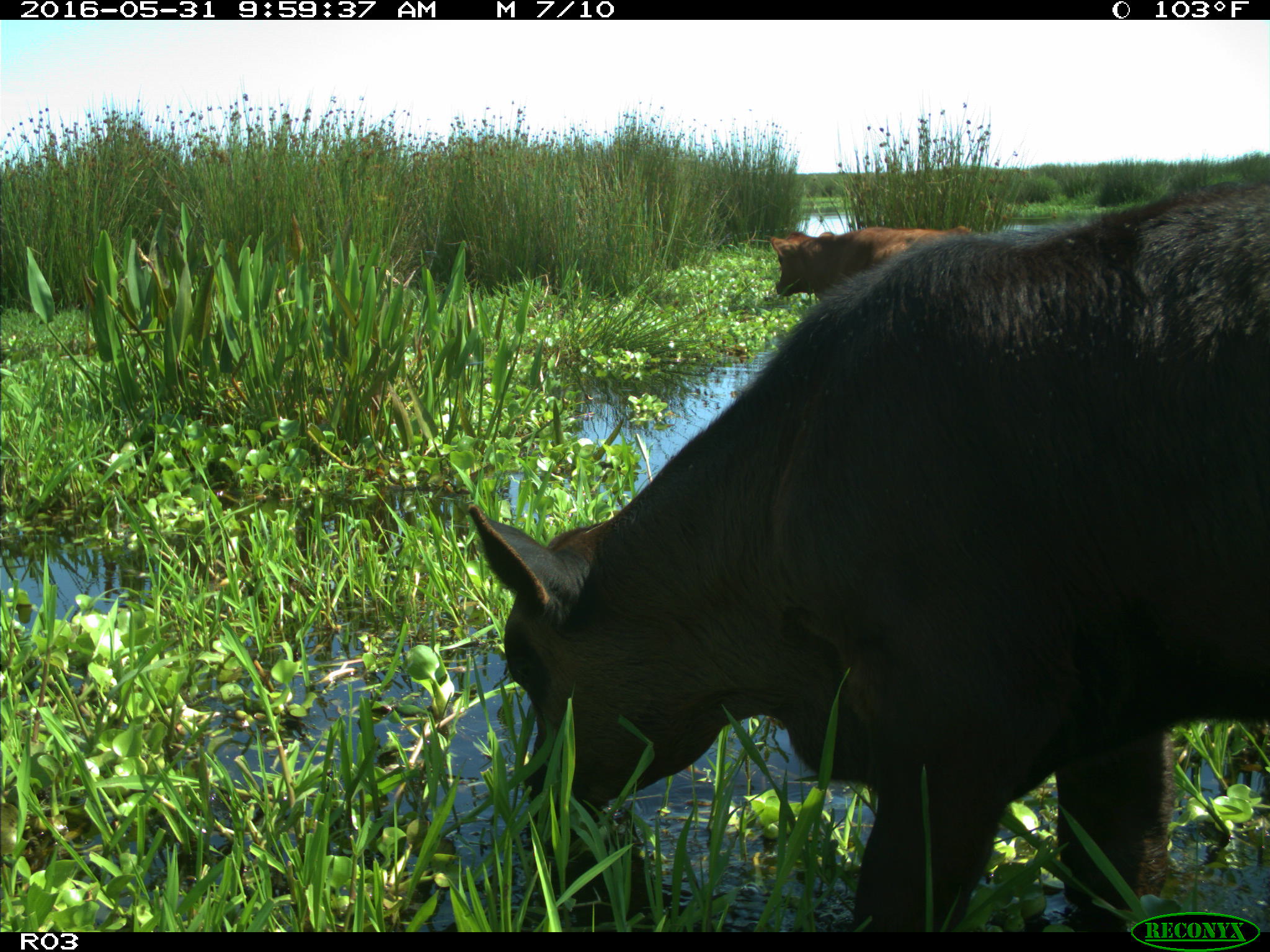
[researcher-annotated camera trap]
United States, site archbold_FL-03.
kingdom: Animalia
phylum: Chordata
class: Mammalia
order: Artiodactyla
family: Bovidae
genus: Bos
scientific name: Bos taurus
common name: domestic cow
Bos taurus (domestic cow).